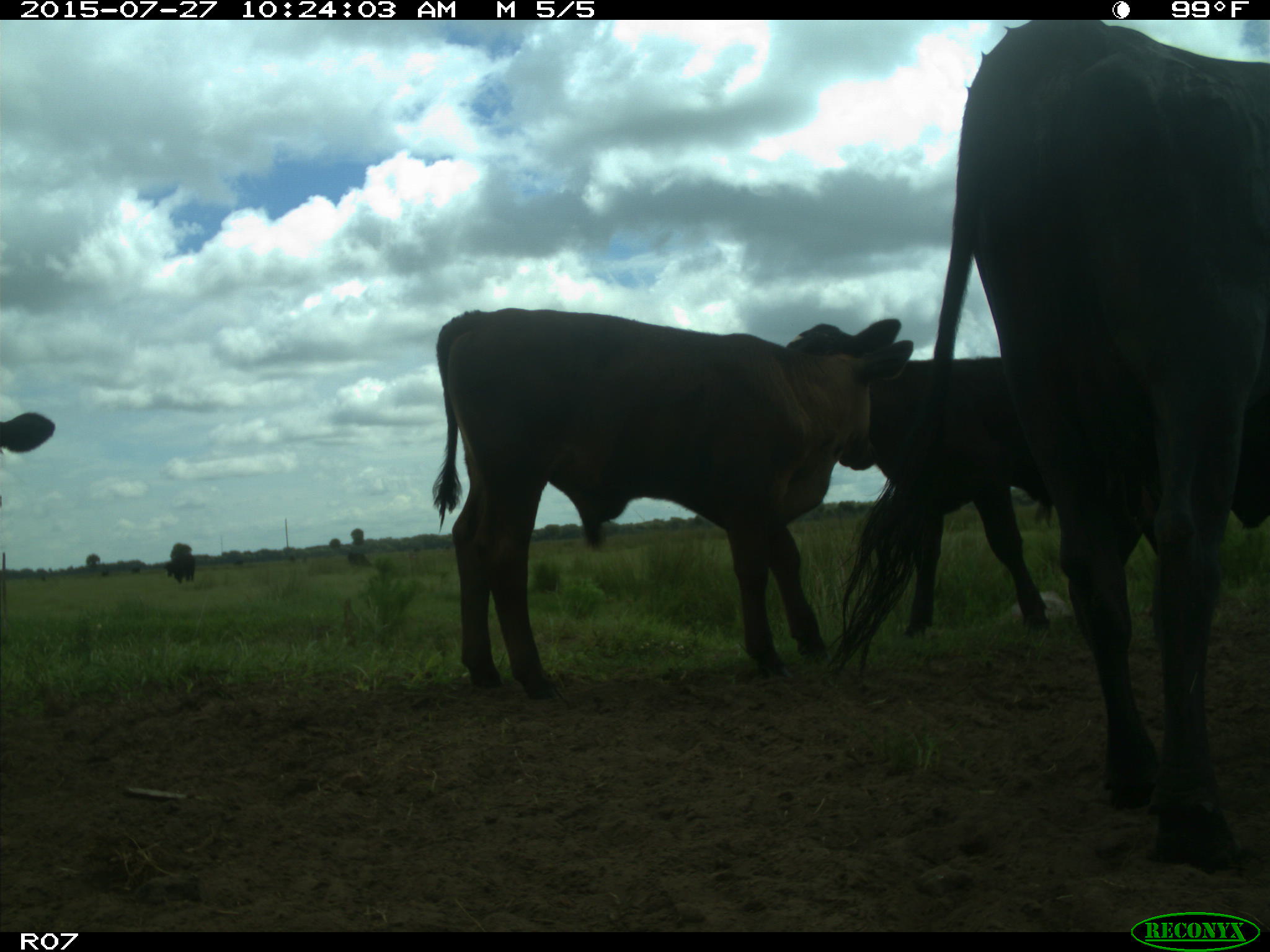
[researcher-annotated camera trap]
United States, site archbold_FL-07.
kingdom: Animalia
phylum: Chordata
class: Mammalia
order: Artiodactyla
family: Bovidae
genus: Bos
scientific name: Bos taurus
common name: domestic cow